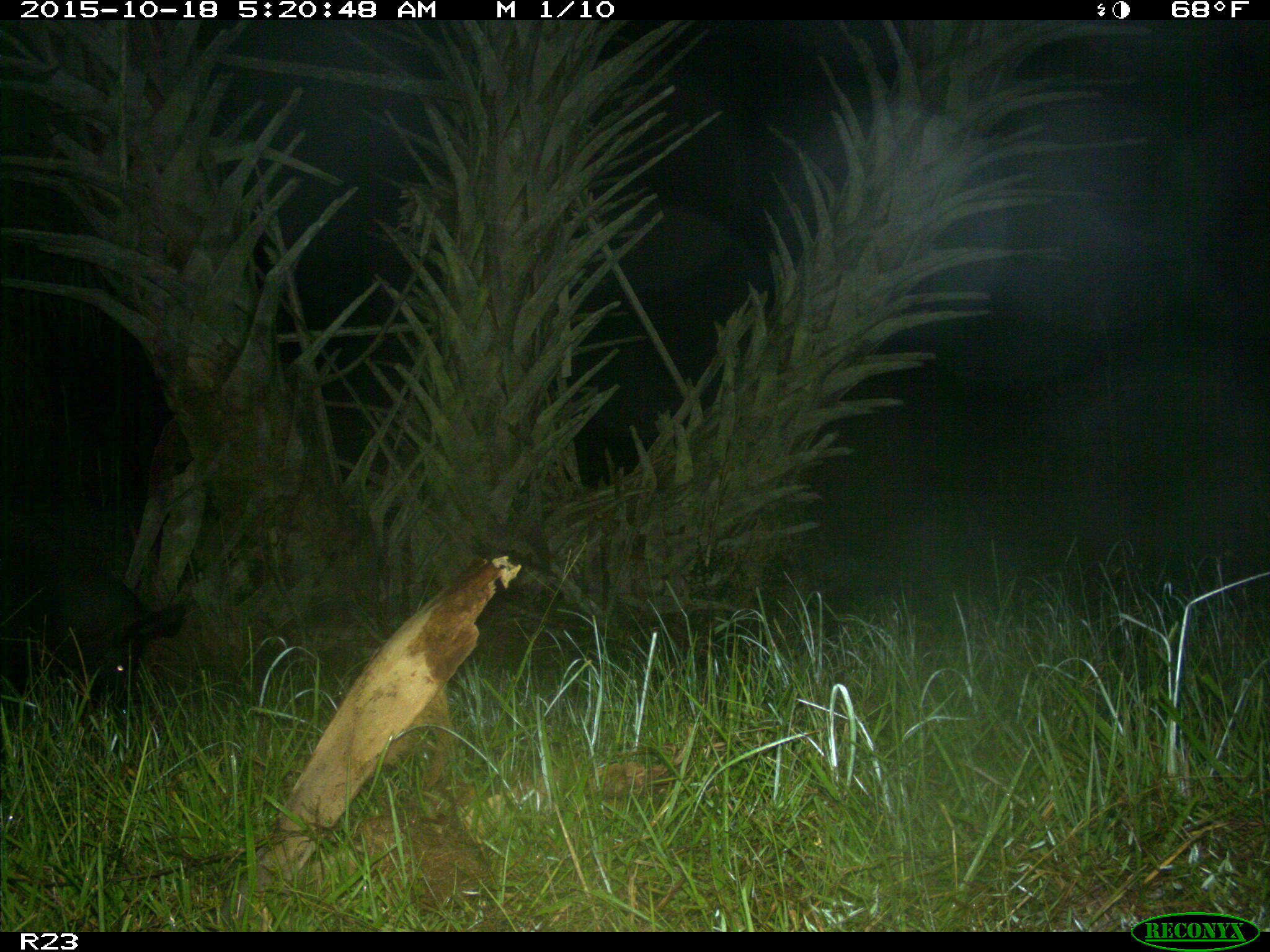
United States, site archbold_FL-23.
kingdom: Animalia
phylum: Chordata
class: Mammalia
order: Artiodactyla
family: Suidae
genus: Sus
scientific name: Sus scrofa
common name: wild boar